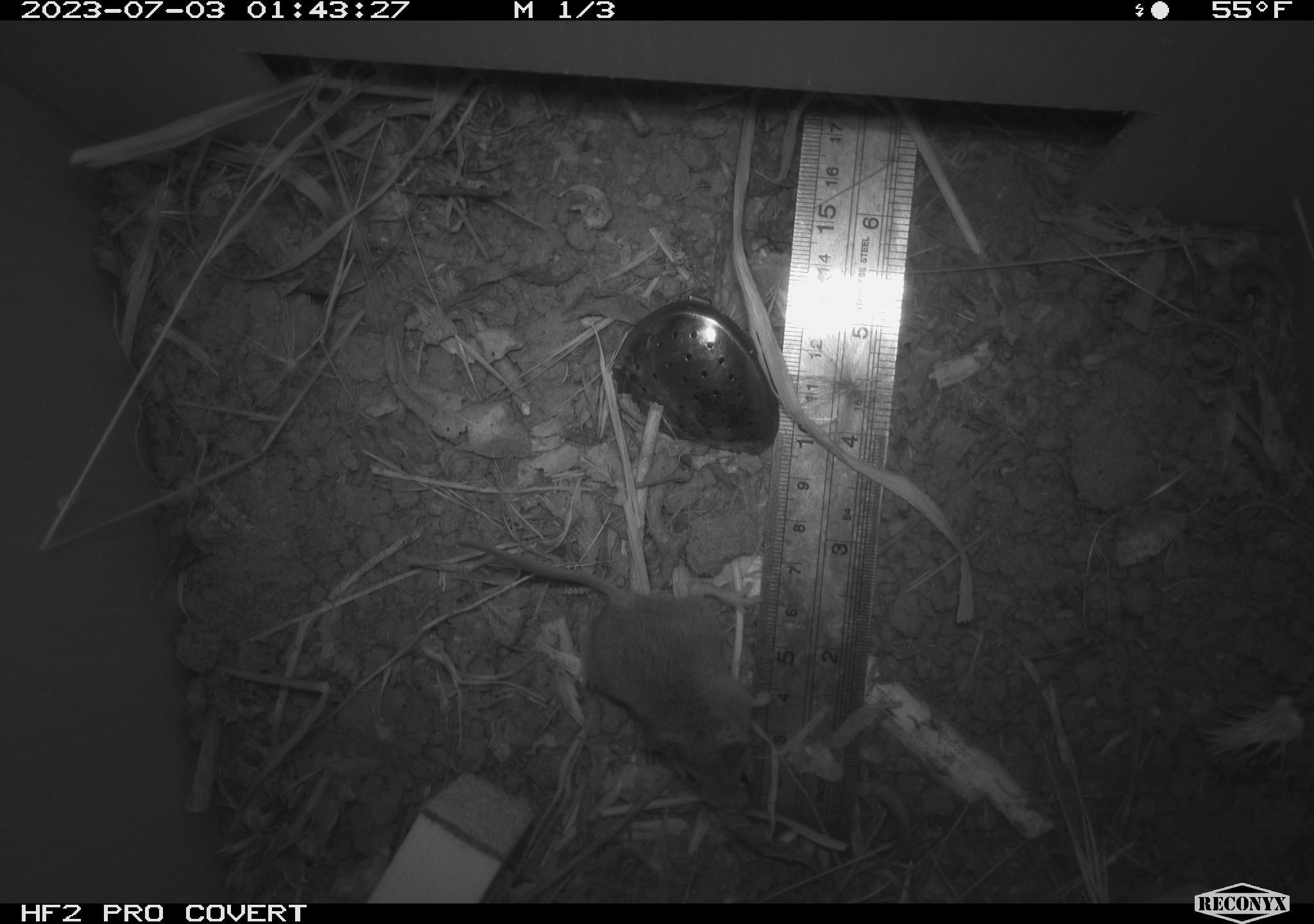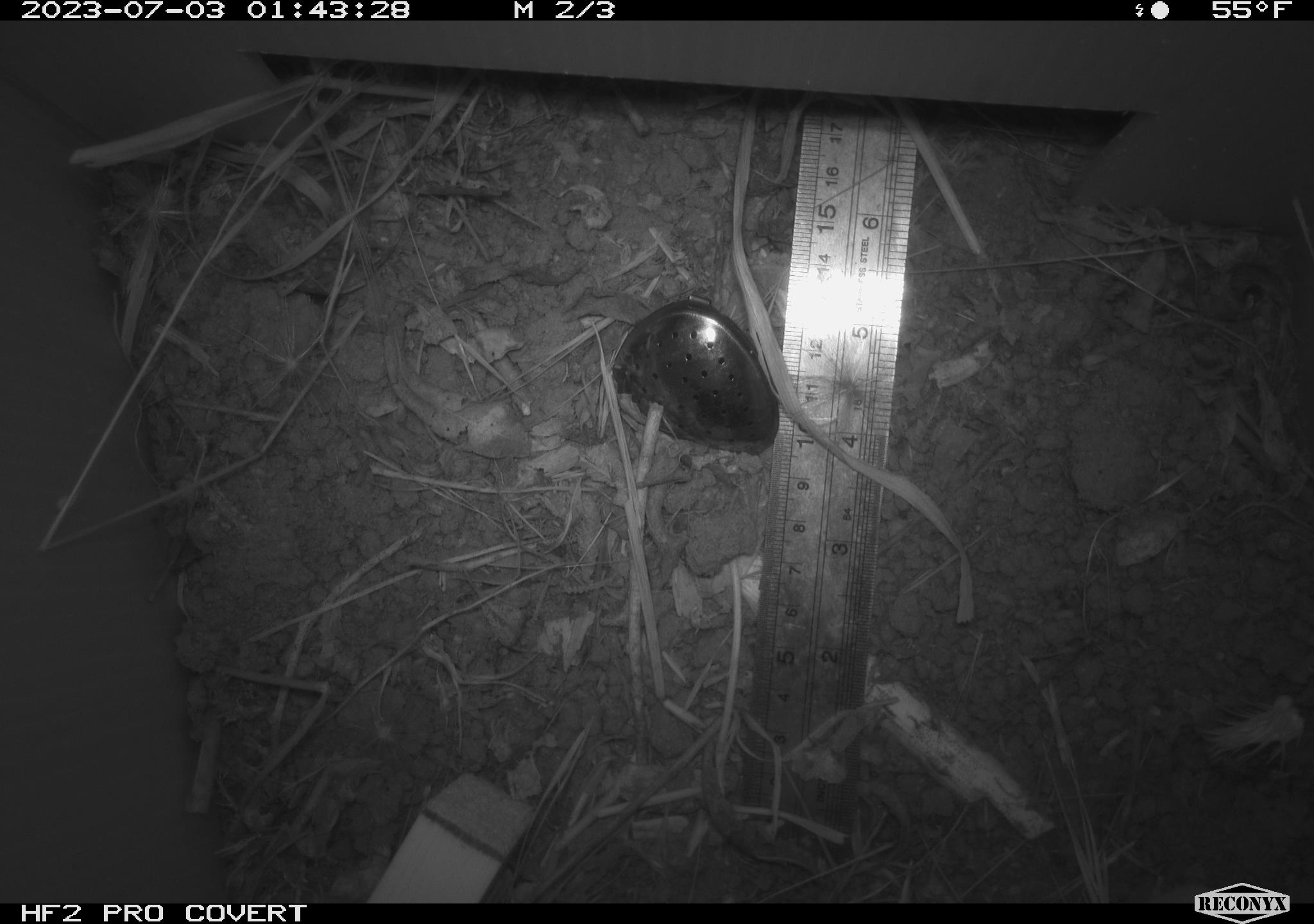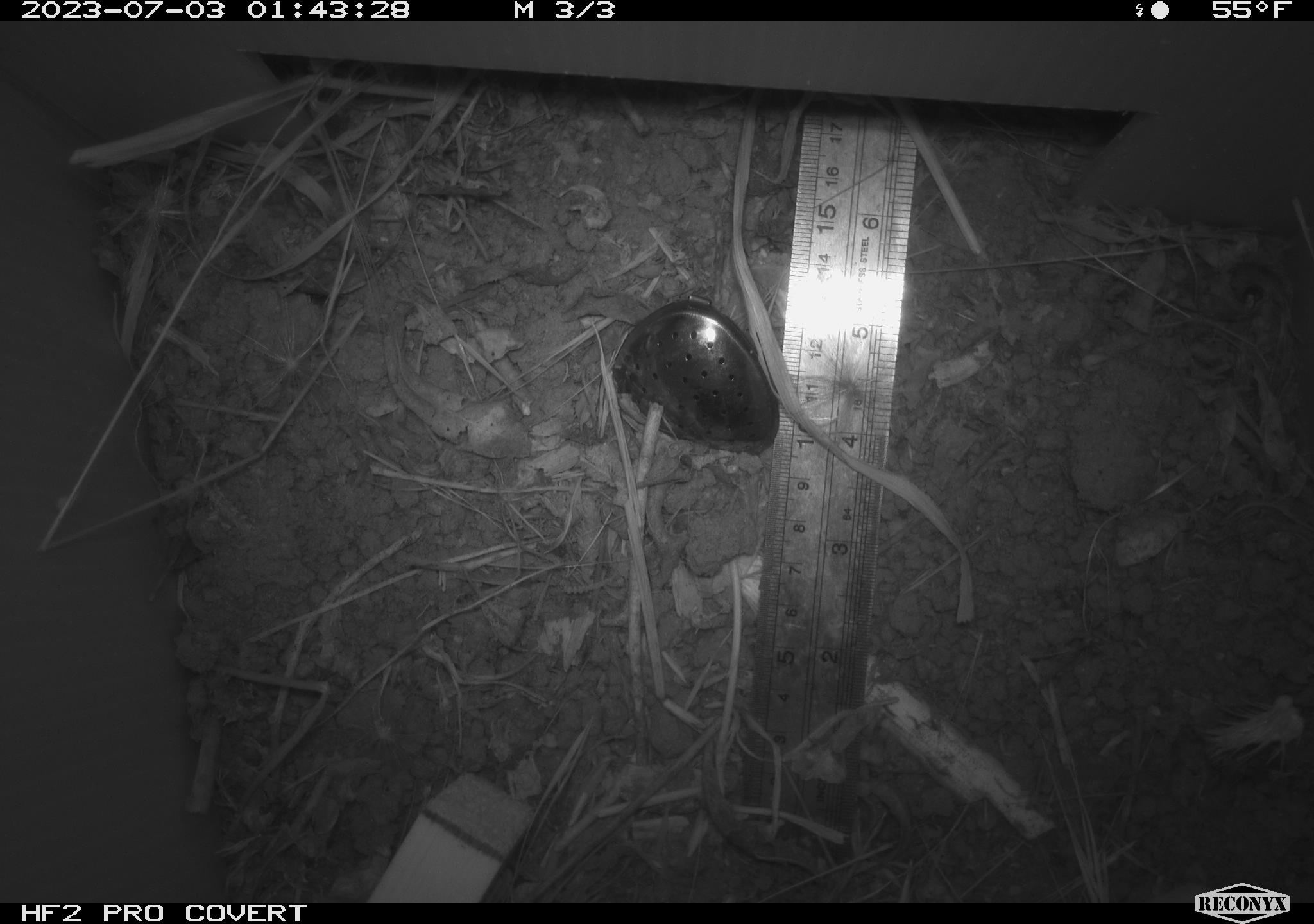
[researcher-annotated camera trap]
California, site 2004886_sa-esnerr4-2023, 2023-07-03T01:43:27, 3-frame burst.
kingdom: Animalia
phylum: Chordata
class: Mammalia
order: Rodentia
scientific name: Rodentia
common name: mouse species